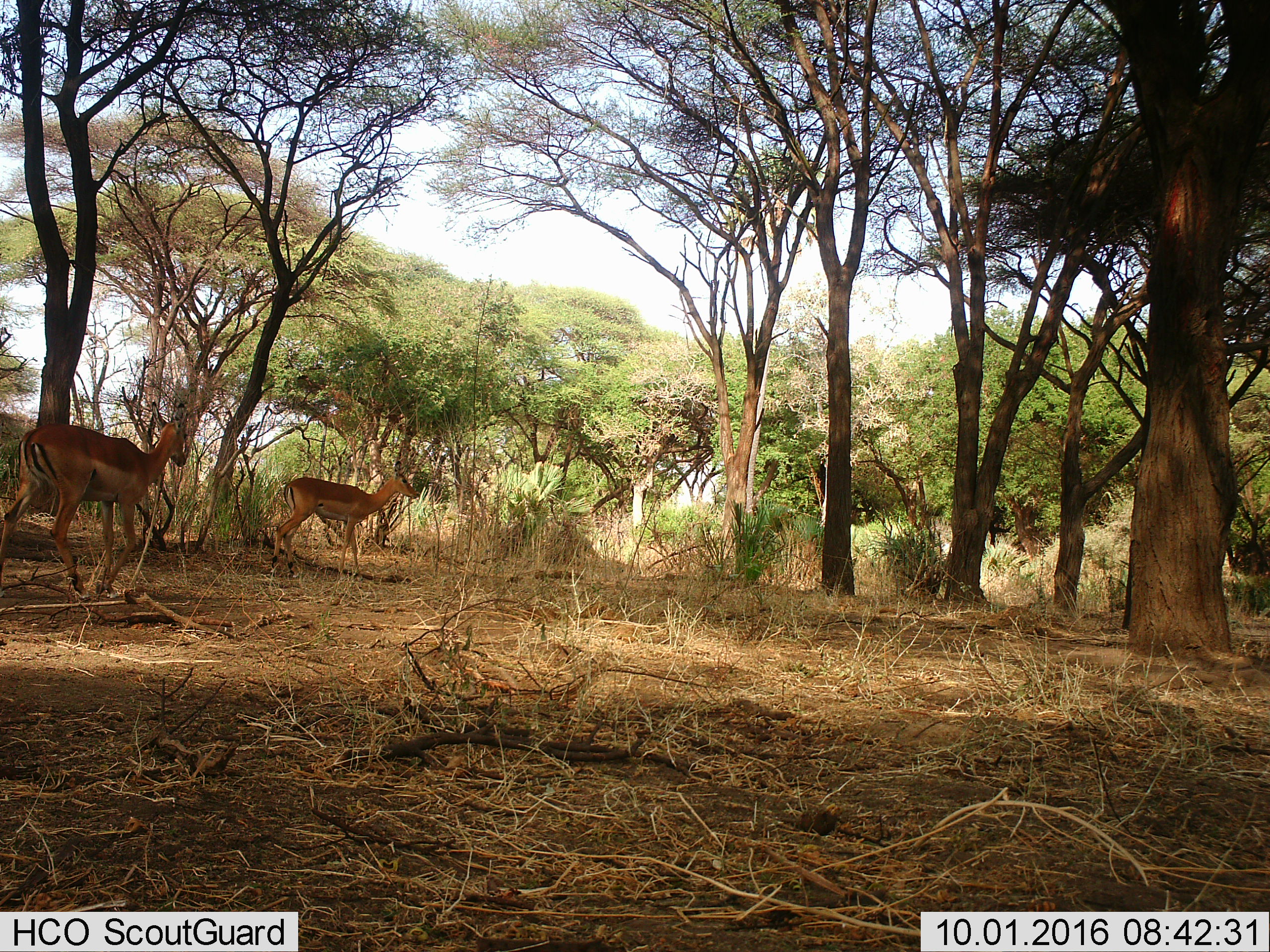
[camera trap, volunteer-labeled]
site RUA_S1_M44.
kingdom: Animalia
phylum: Chordata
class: Mammalia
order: Artiodactyla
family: Bovidae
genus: Aepyceros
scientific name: Aepyceros melampus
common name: impala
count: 2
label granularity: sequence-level